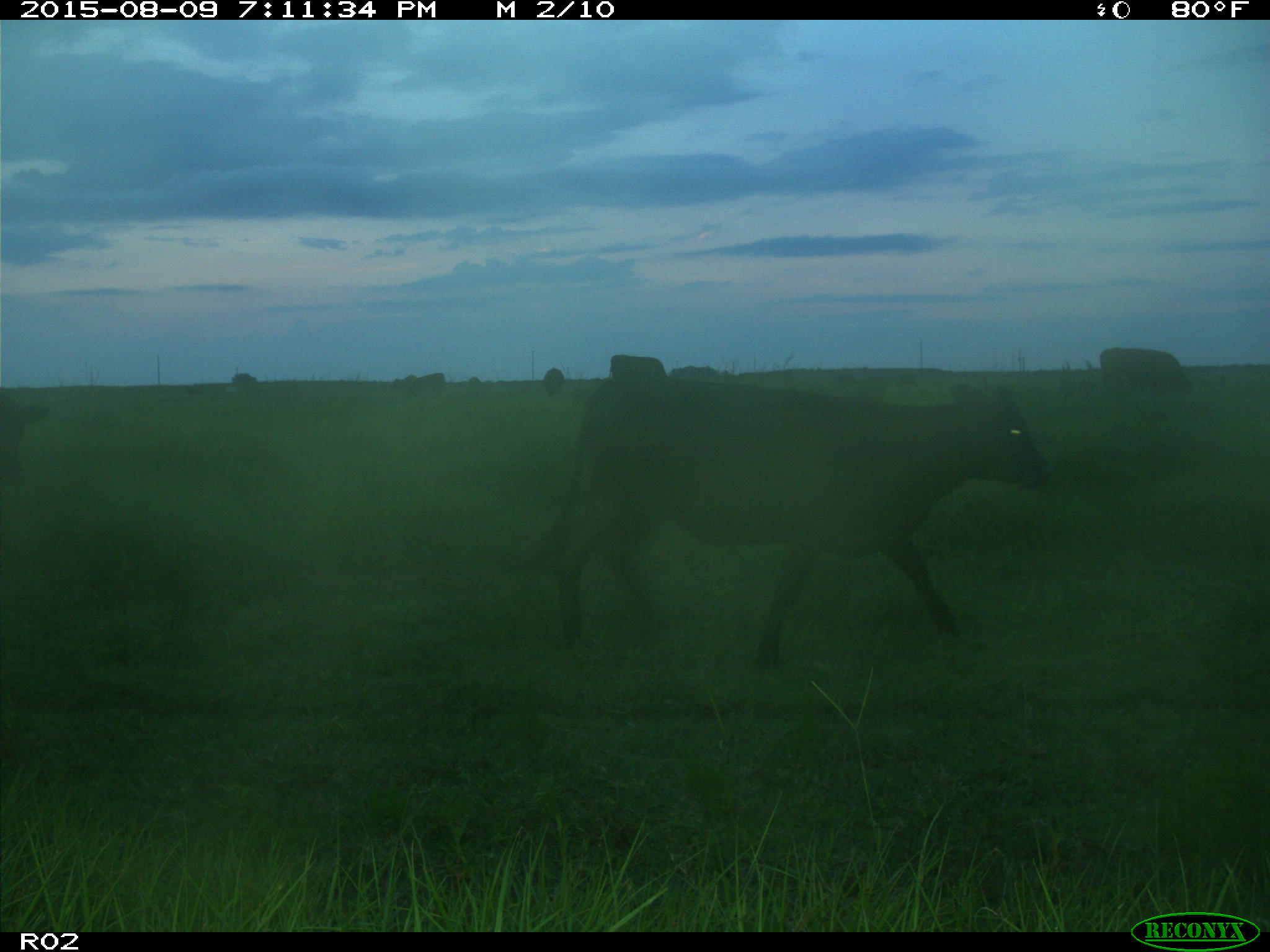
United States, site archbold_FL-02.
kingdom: Animalia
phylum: Chordata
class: Mammalia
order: Artiodactyla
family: Bovidae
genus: Bos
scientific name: Bos taurus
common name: domestic cow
Bos taurus (domestic cow).